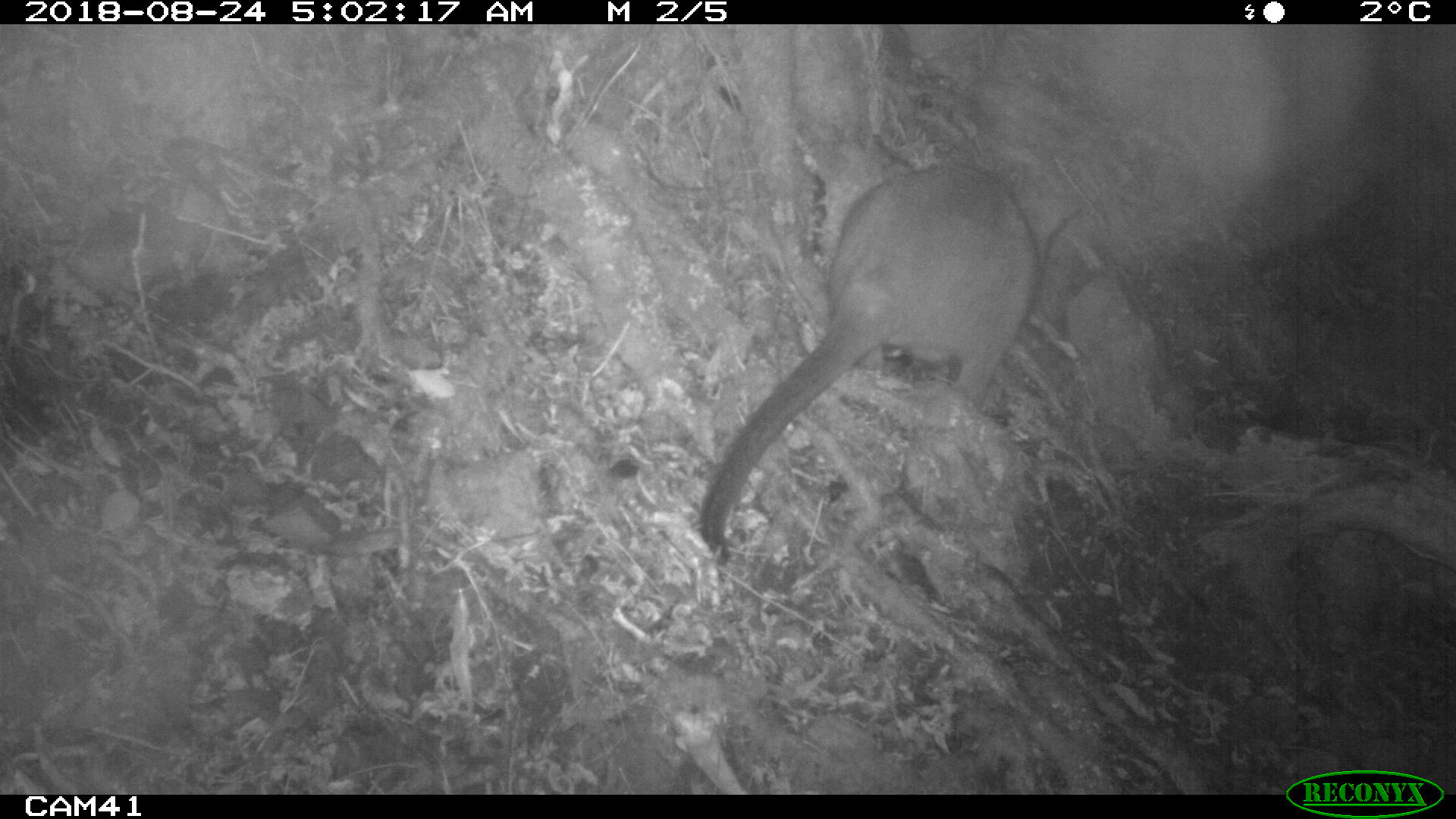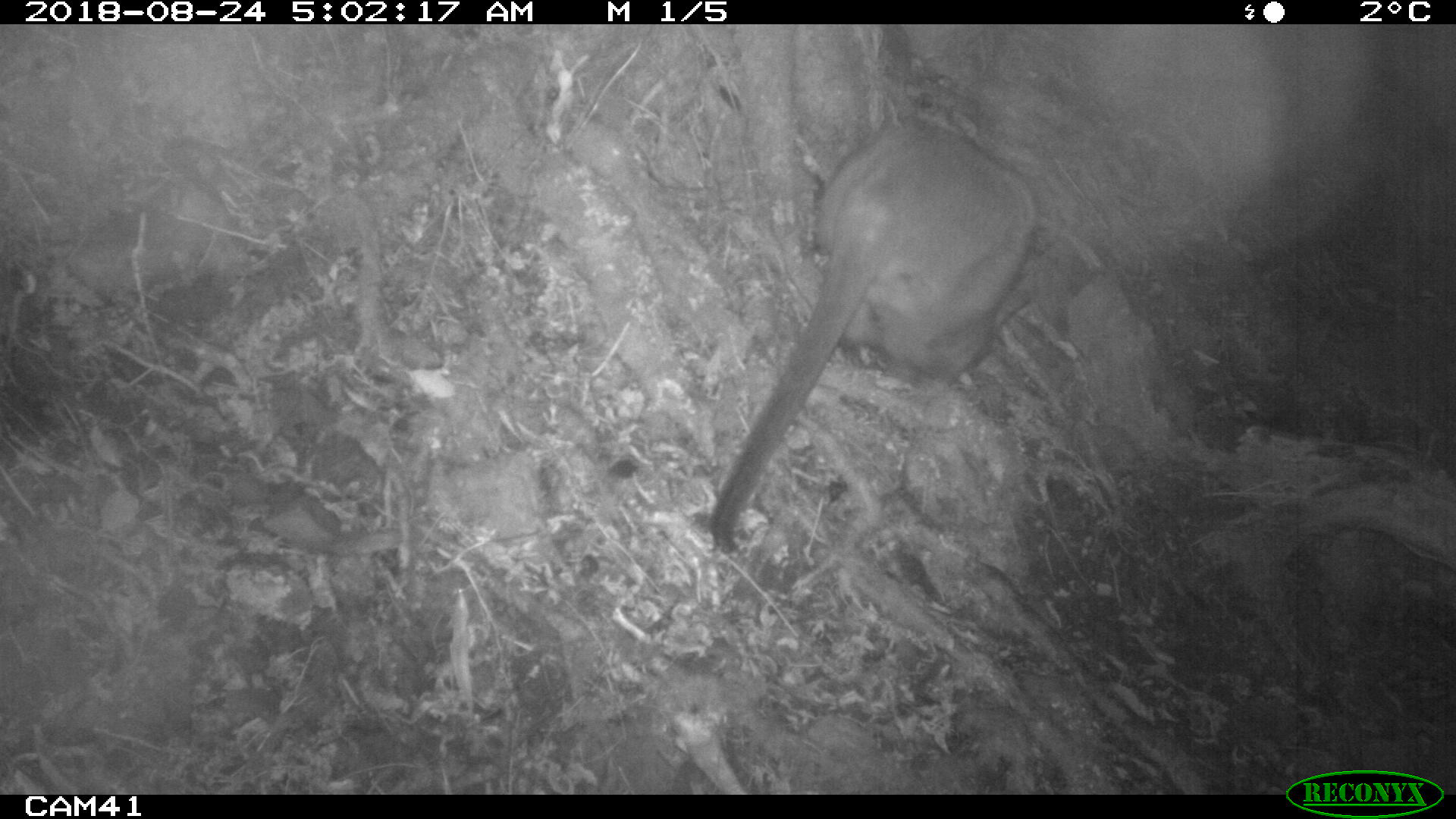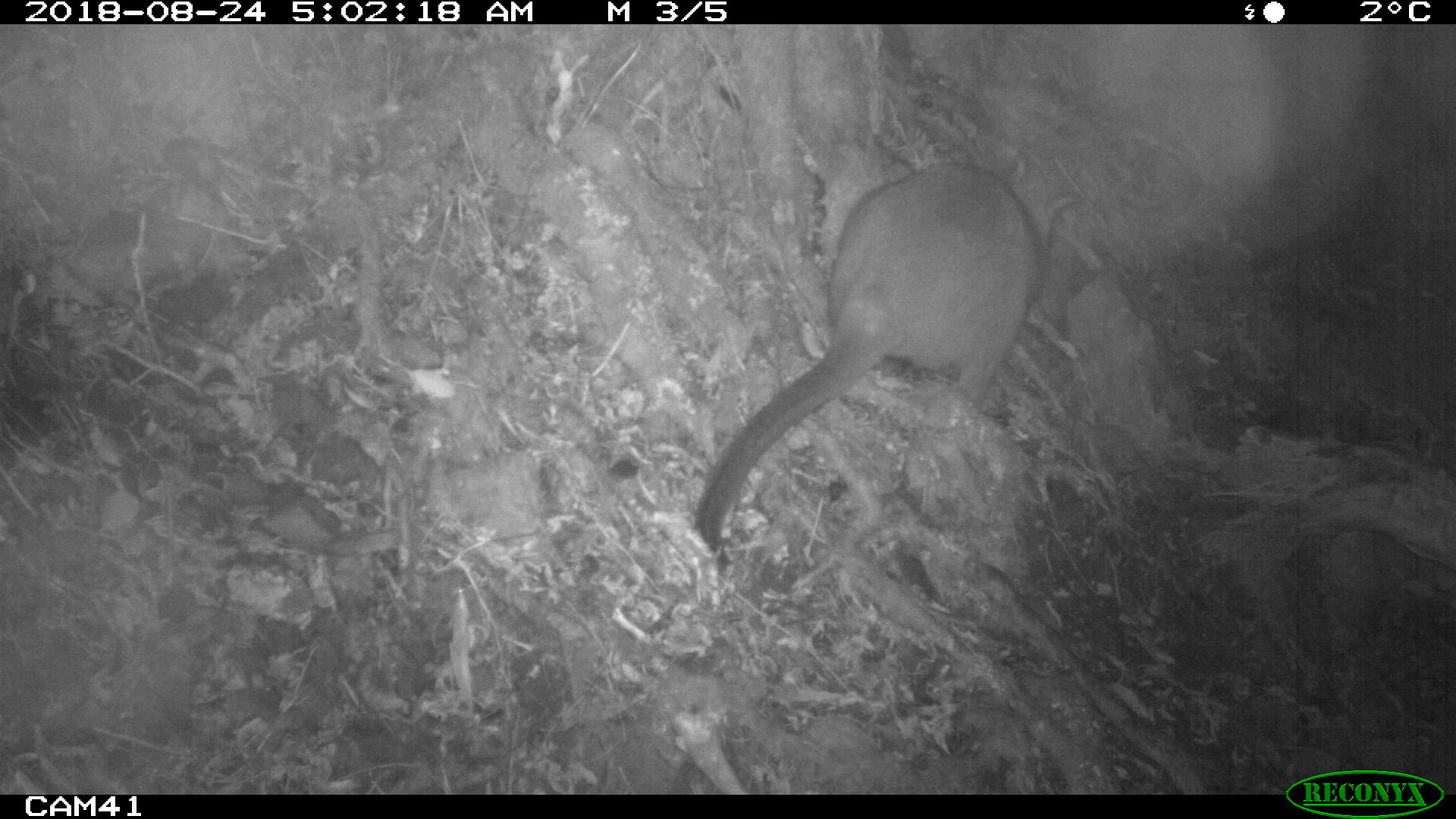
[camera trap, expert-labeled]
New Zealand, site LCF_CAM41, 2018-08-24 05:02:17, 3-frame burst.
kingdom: Animalia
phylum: Chordata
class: Mammalia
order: Diprotodontia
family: Macropodidae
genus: Notamacropus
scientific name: Notamacropus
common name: wallaby